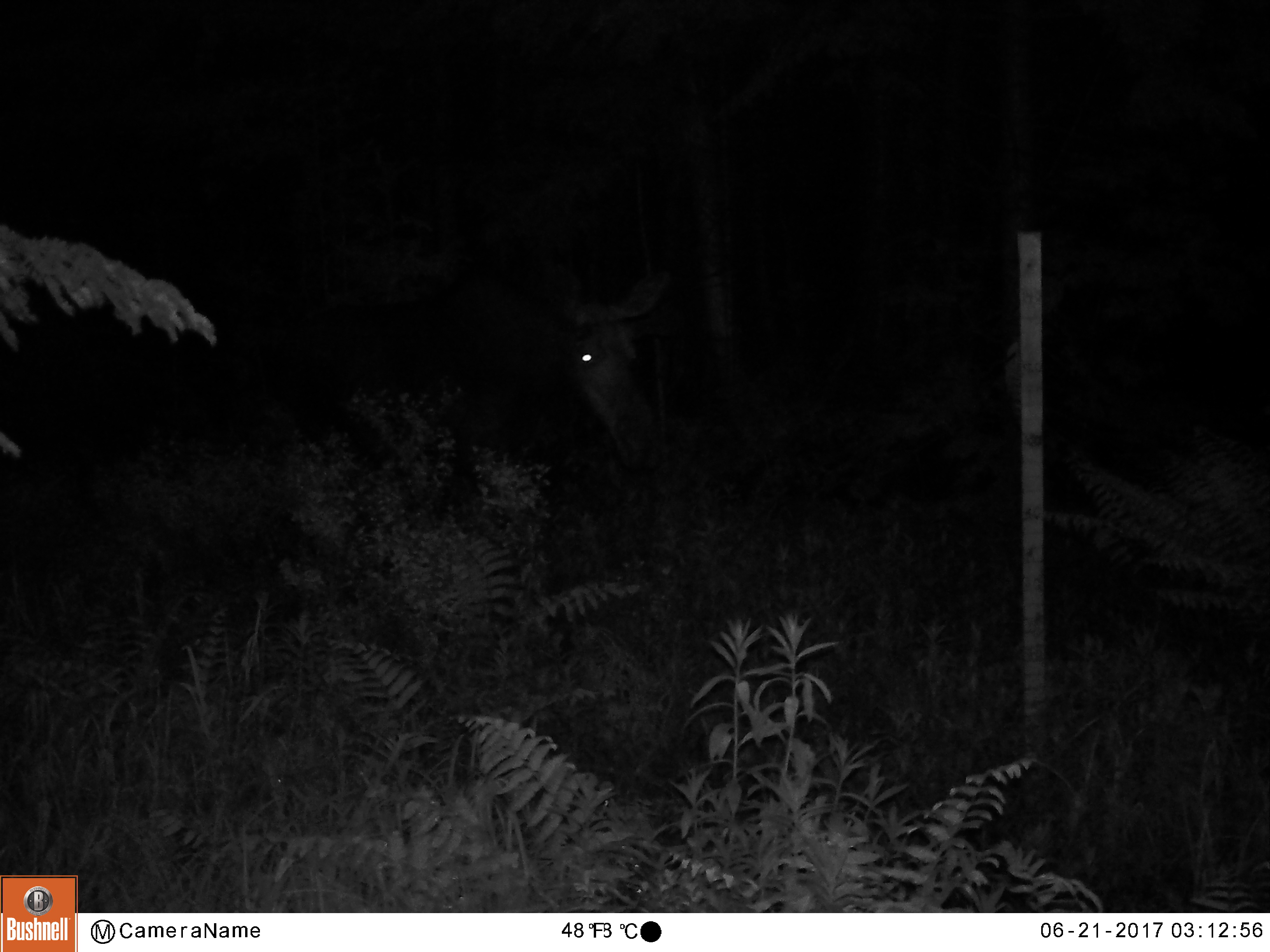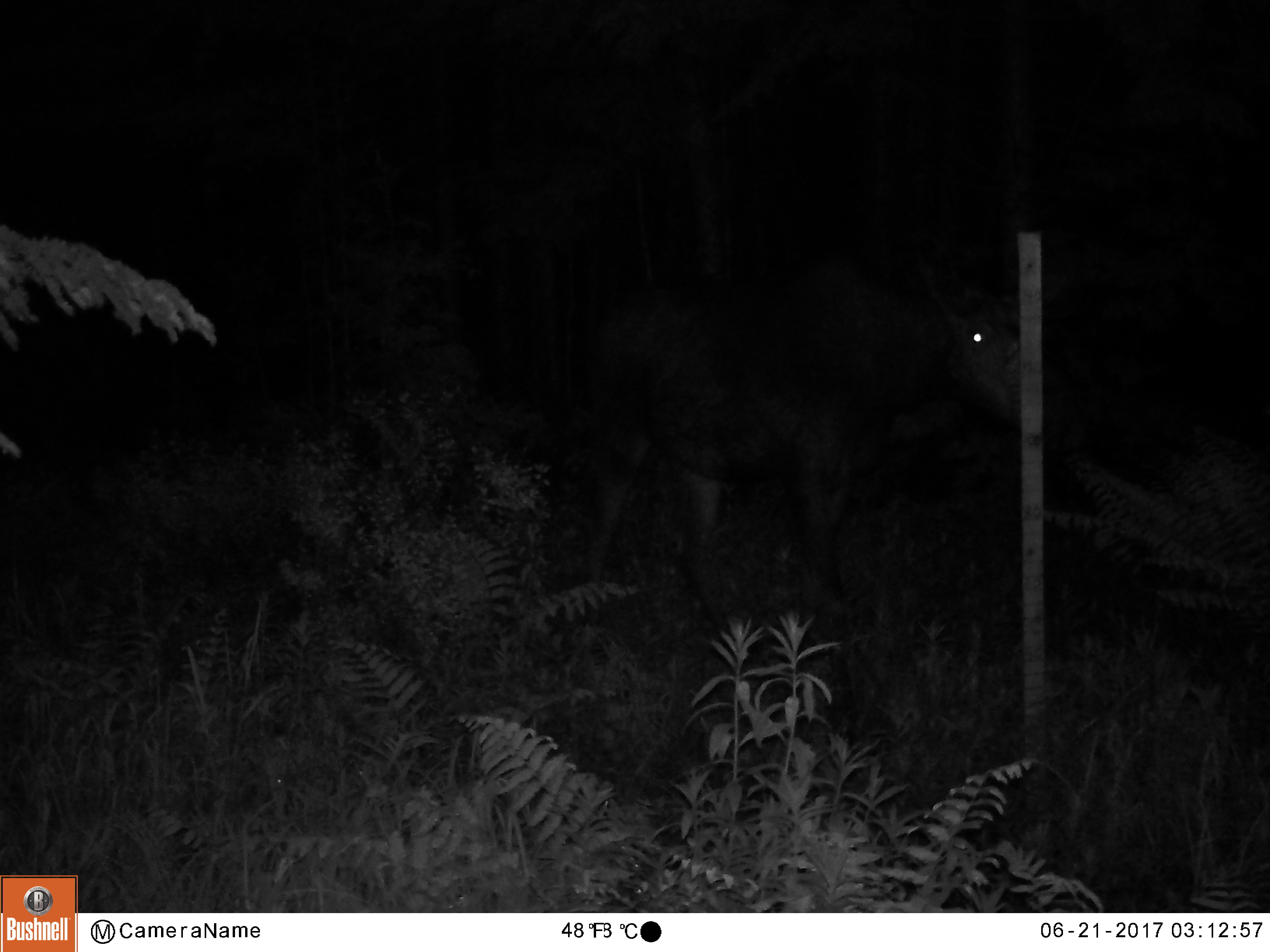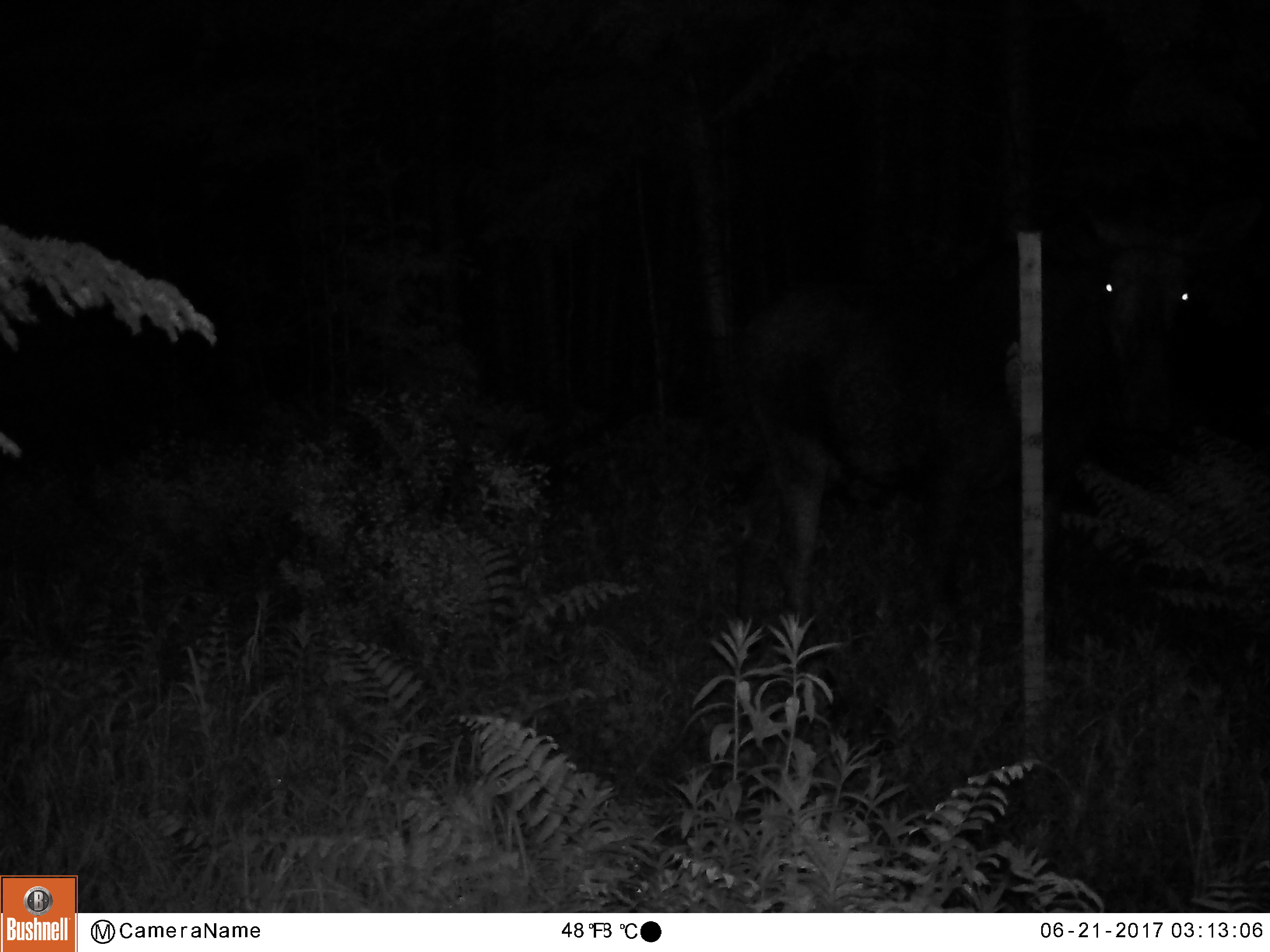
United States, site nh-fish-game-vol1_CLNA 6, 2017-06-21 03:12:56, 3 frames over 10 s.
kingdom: Animalia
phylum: Chordata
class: Mammalia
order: Artiodactyla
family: Cervidae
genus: Alces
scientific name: Alces alces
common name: moose